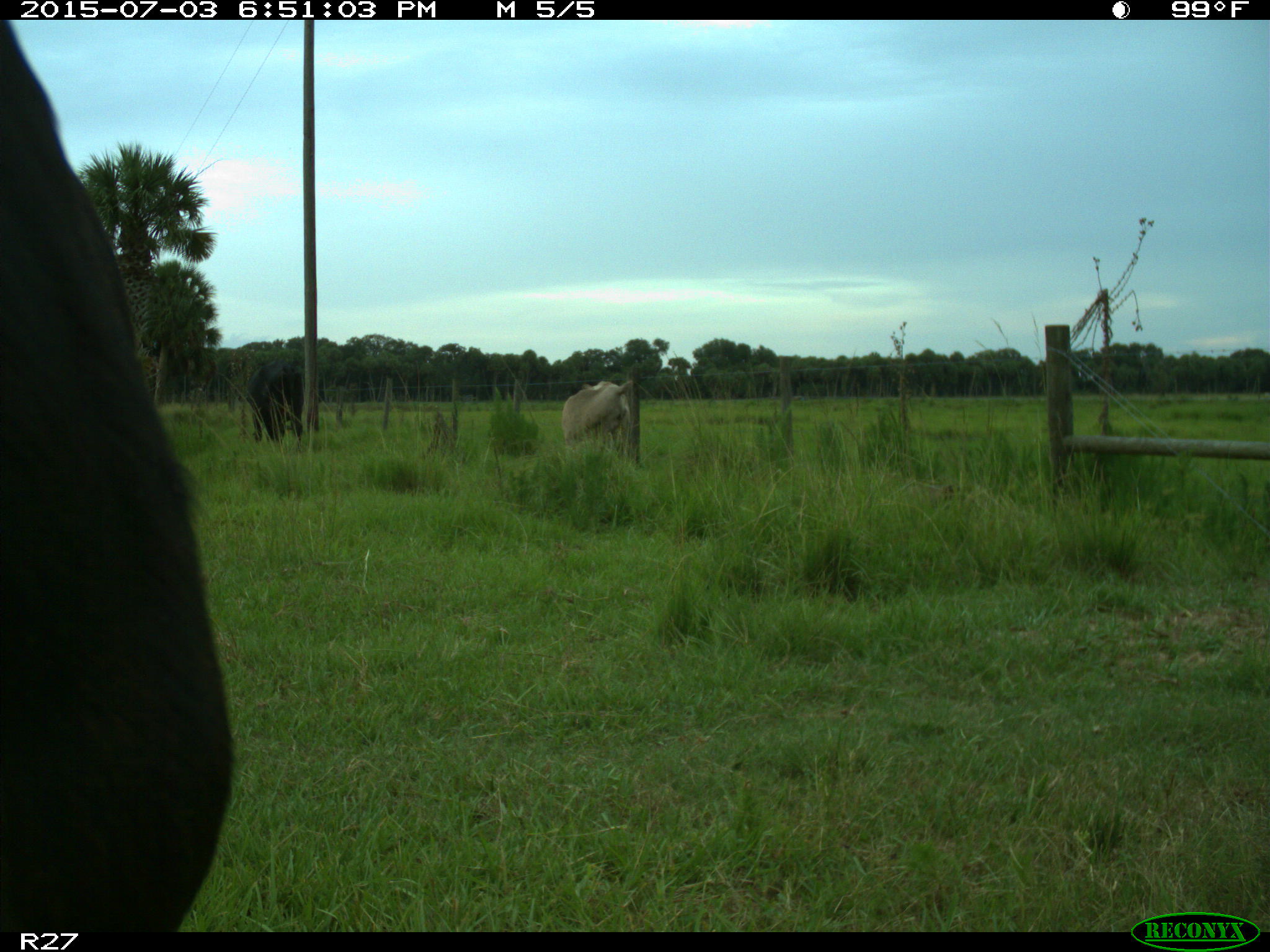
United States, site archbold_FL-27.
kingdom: Animalia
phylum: Chordata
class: Mammalia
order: Artiodactyla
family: Bovidae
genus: Bos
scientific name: Bos taurus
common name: domestic cow